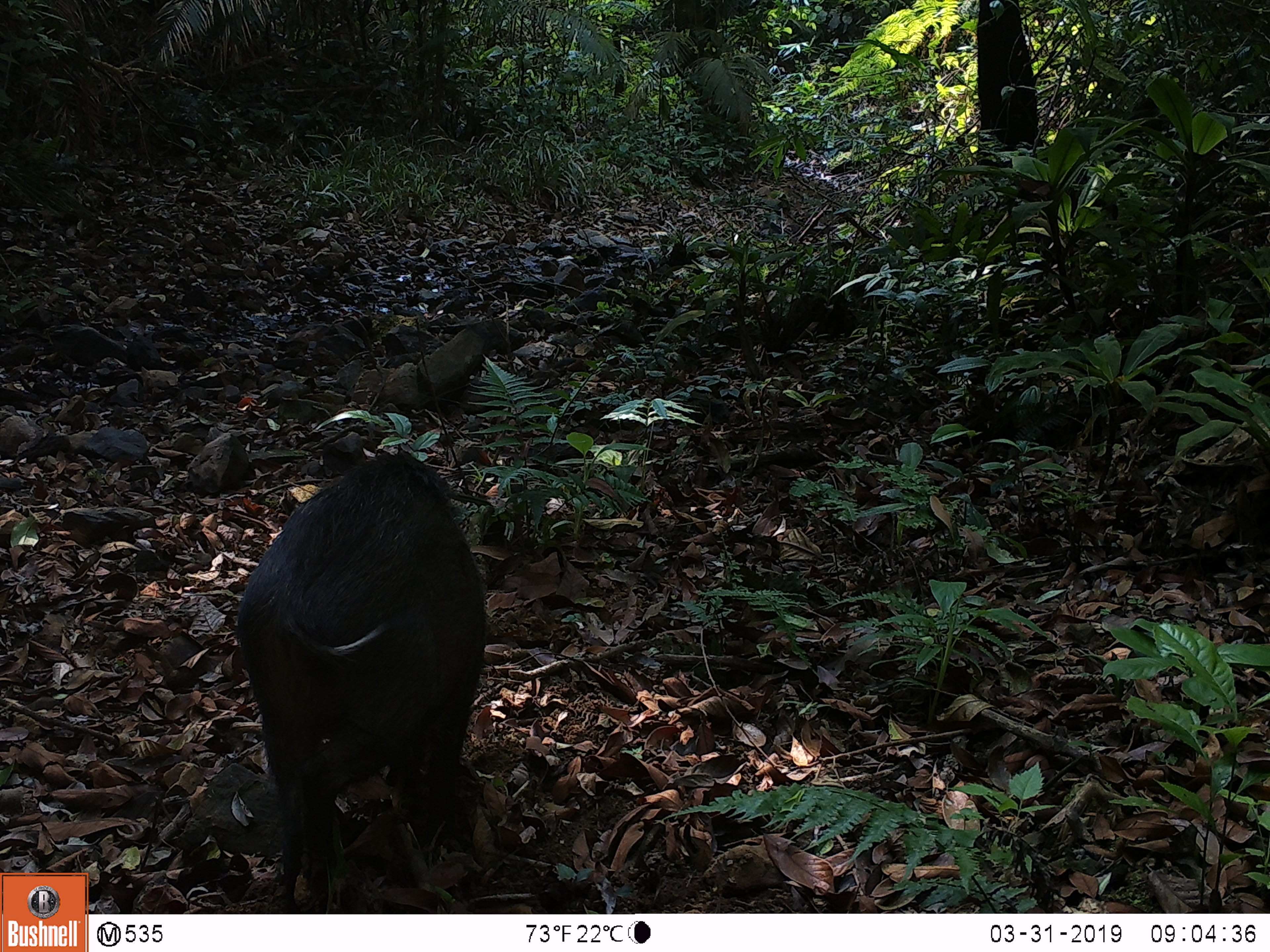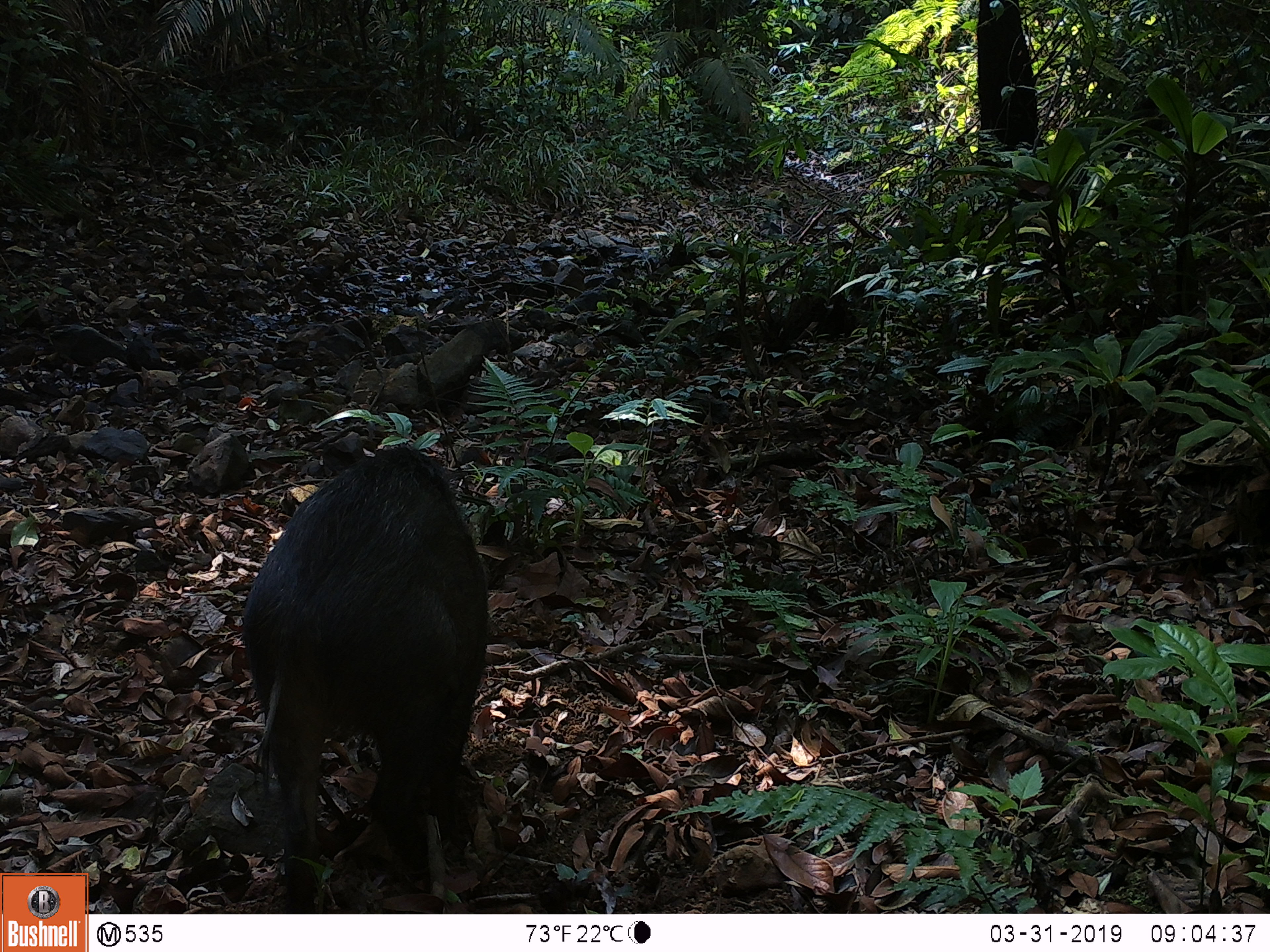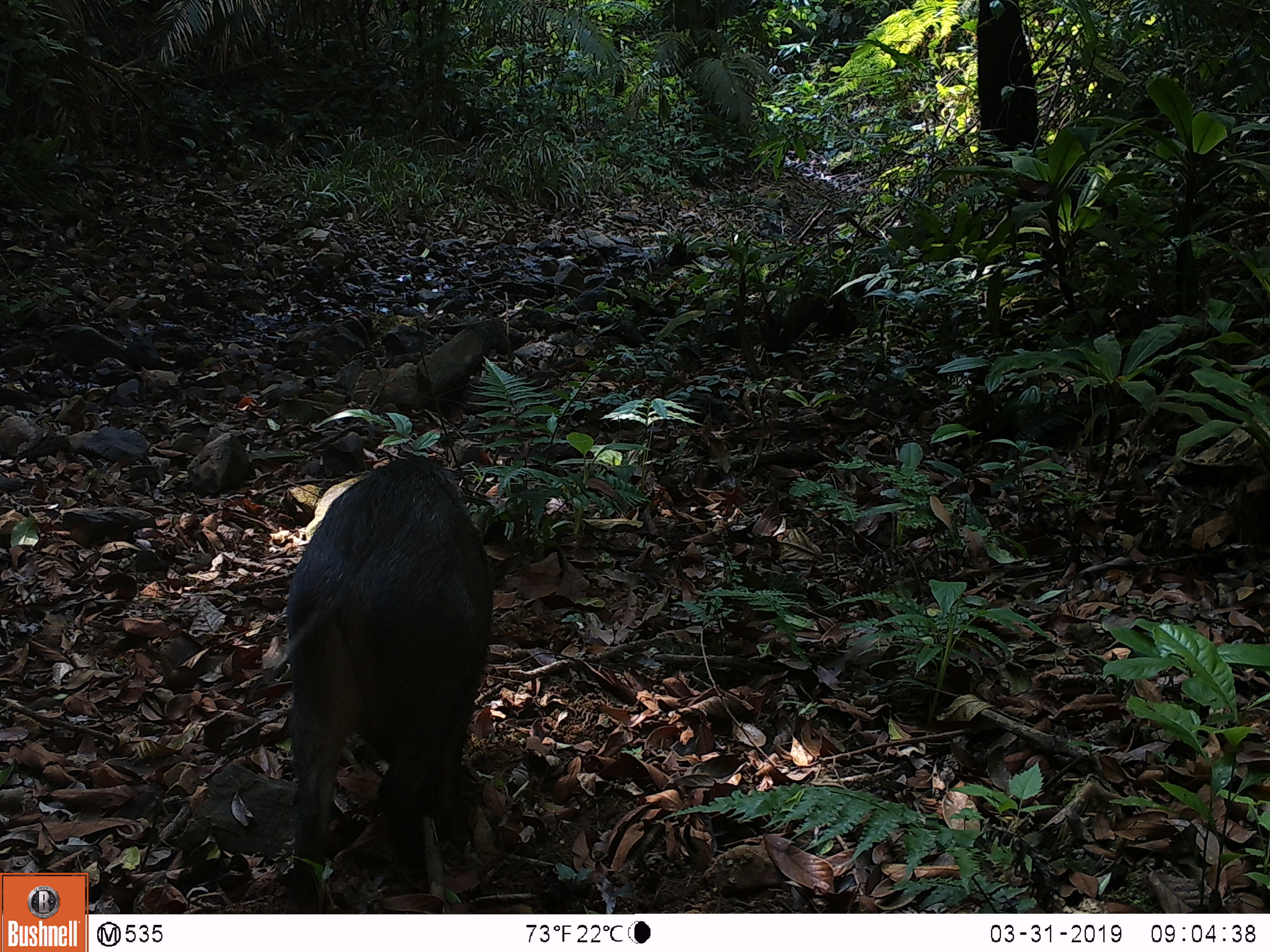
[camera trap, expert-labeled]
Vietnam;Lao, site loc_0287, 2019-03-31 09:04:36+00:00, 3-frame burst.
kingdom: Animalia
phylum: Chordata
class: Mammalia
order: Artiodactyla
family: Suidae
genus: Sus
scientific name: Sus scrofa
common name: eurasian wild pig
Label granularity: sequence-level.